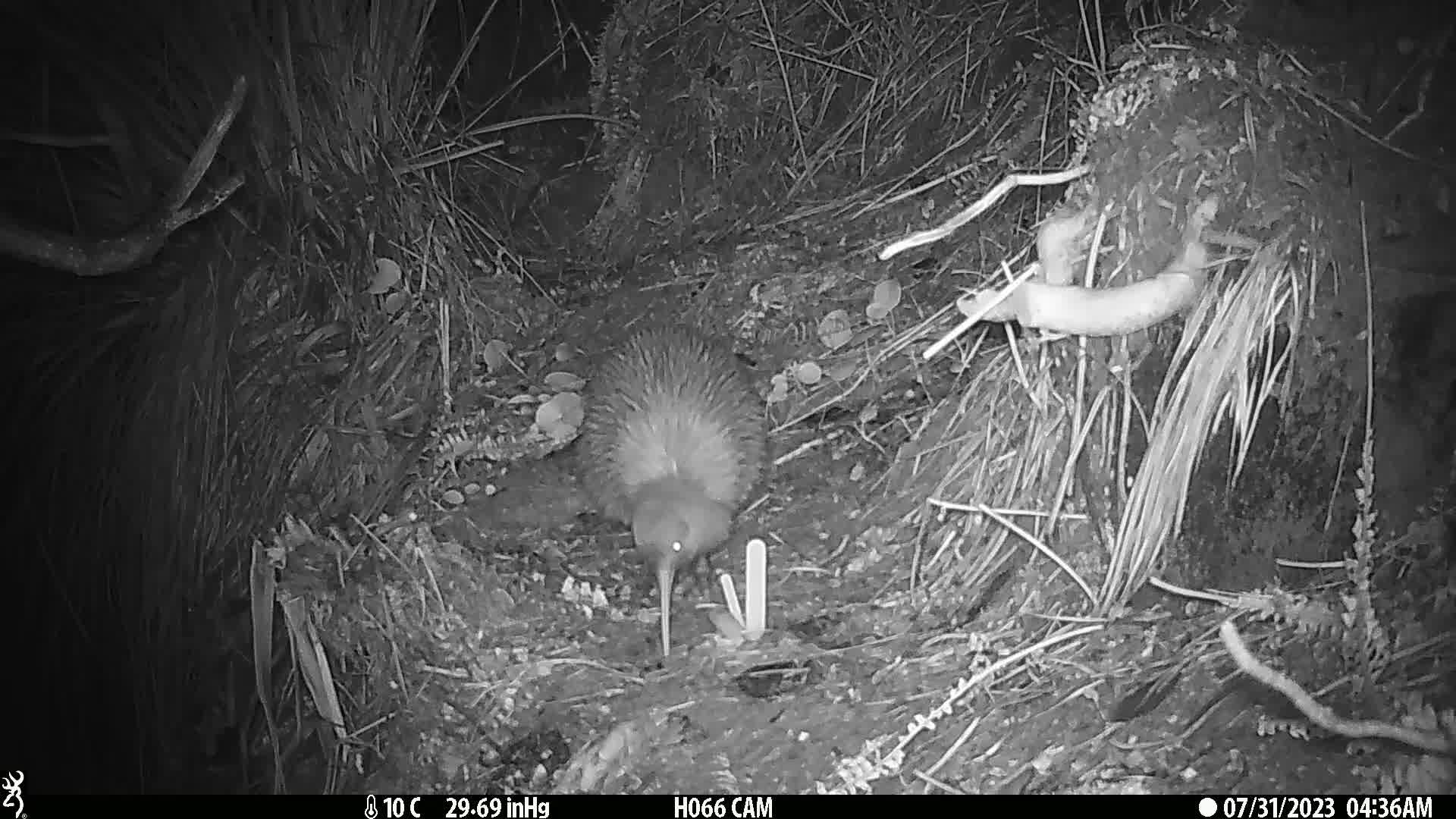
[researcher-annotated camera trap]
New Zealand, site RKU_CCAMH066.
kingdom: Animalia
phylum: Chordata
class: Aves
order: Apterygiformes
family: Apterygidae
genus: Apteryx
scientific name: Apteryx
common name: kiwi